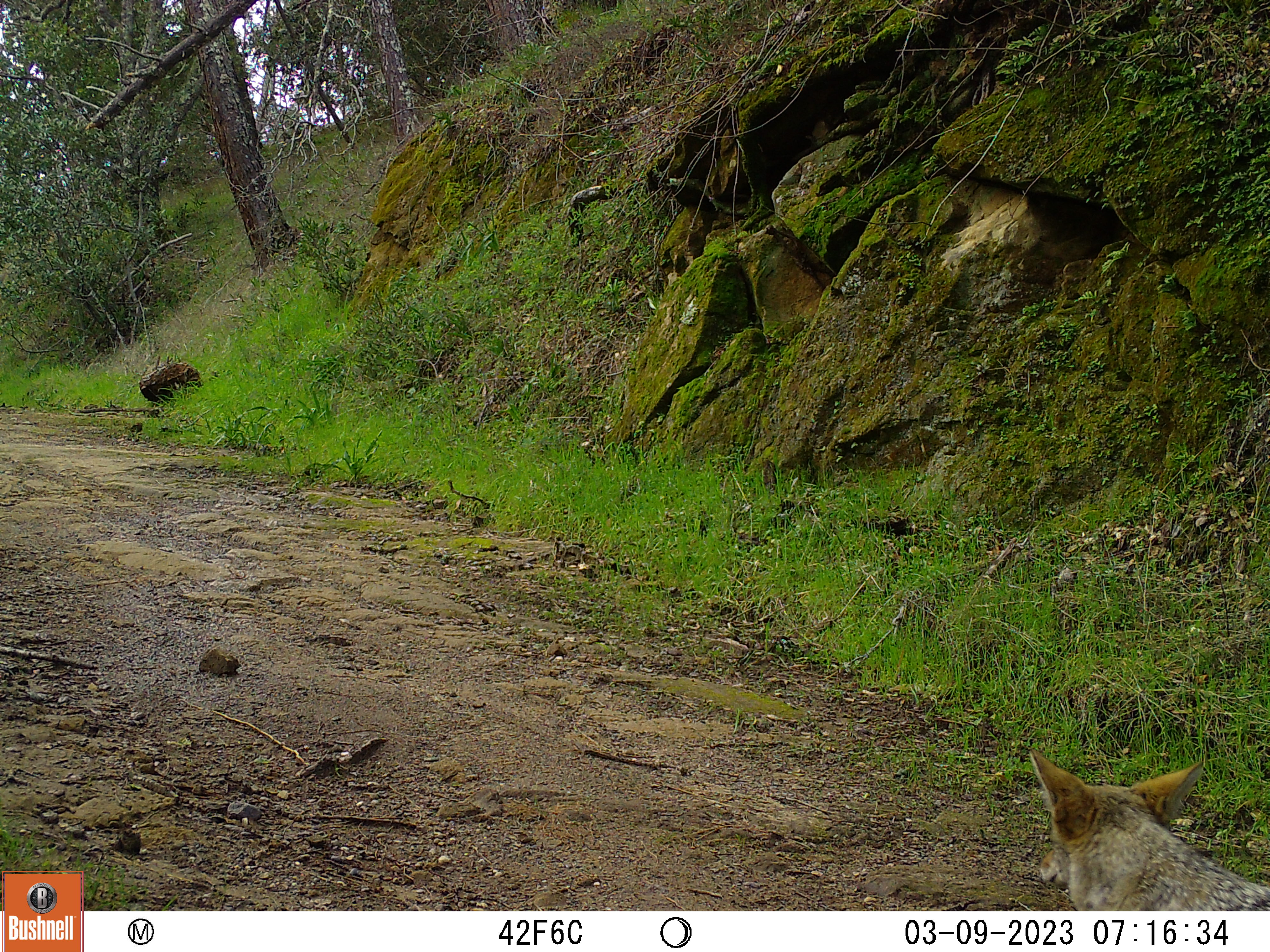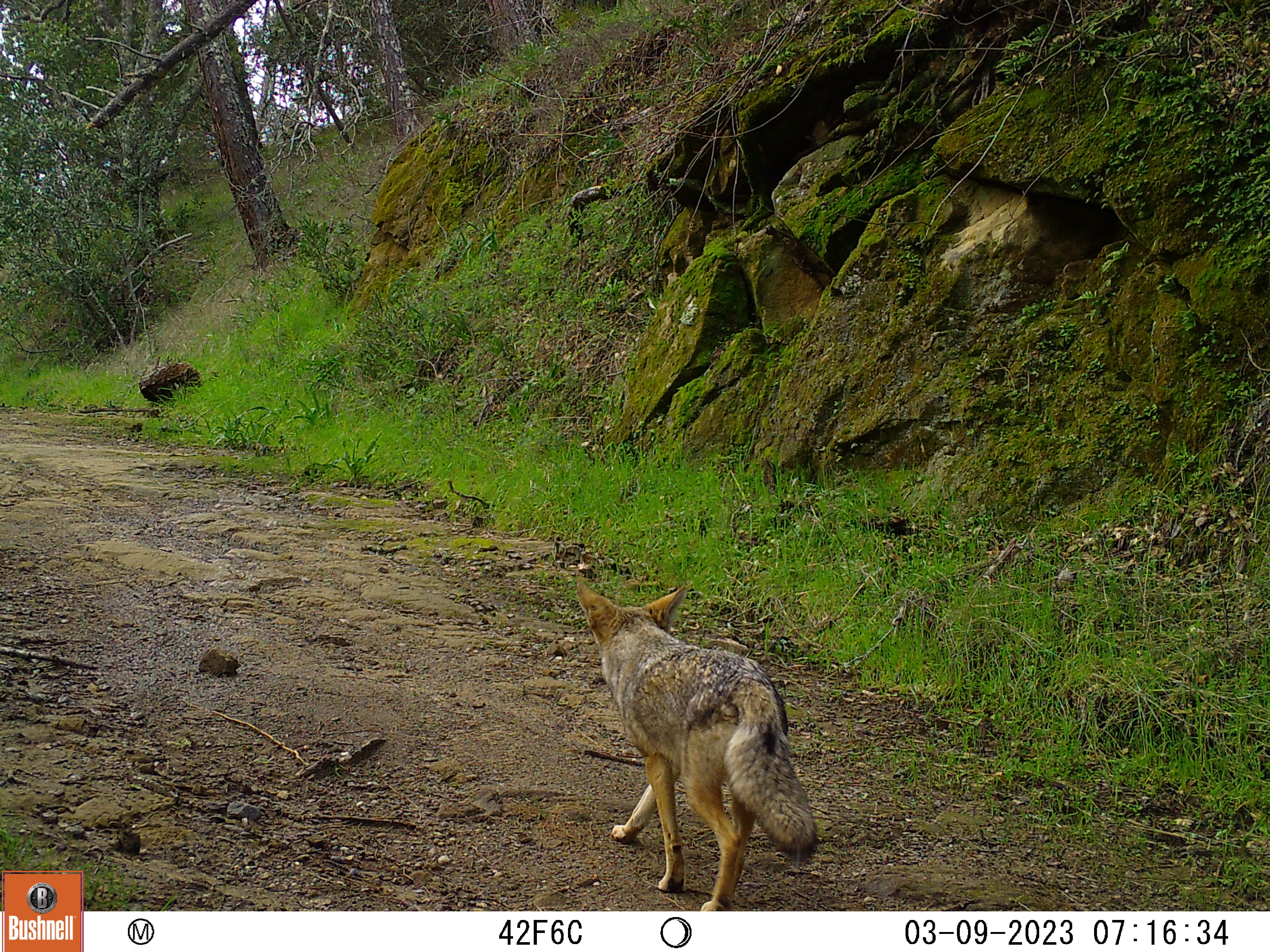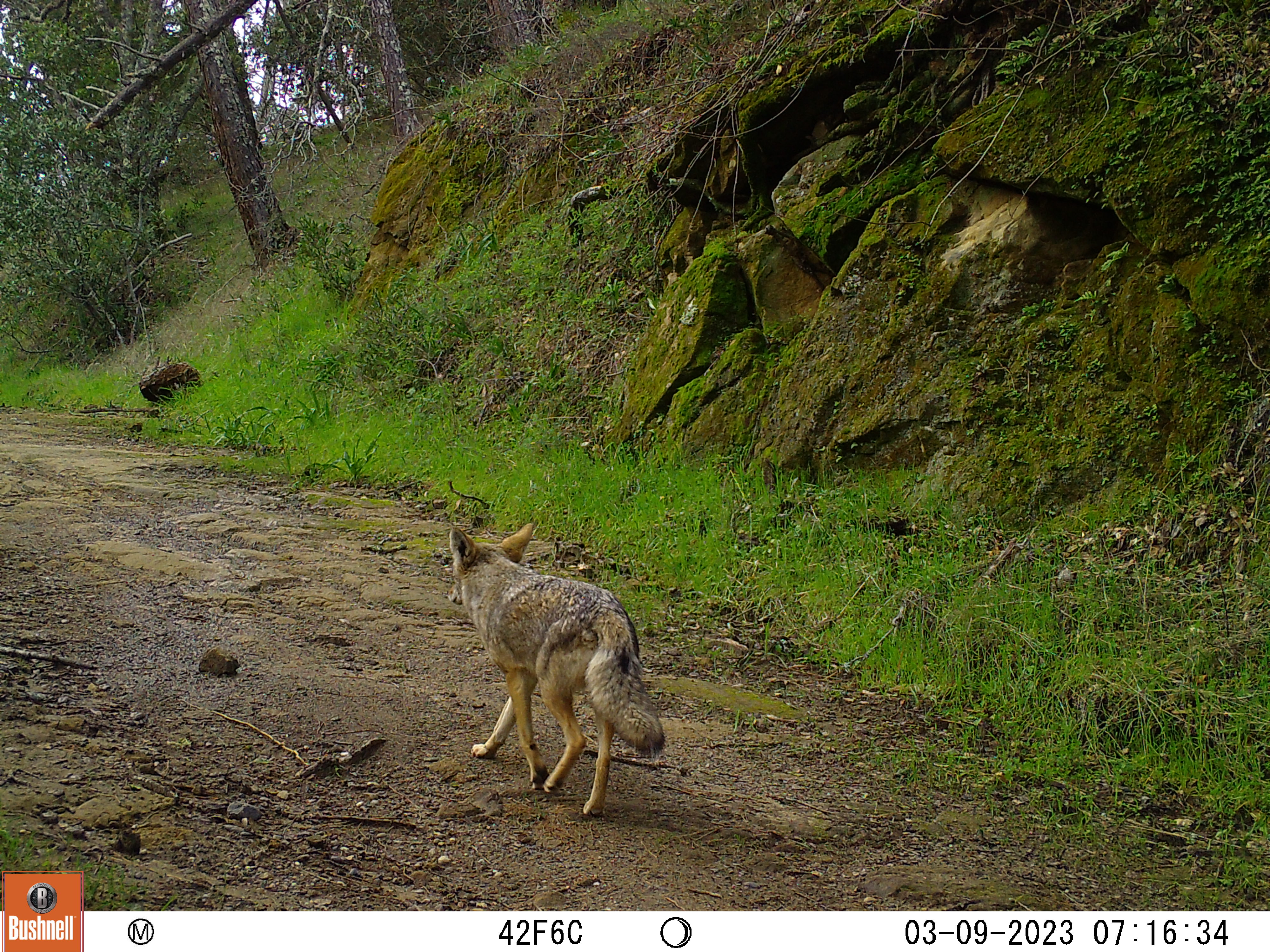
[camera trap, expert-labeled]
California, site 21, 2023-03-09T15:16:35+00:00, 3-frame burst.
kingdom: Animalia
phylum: Chordata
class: Mammalia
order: Carnivora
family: Canidae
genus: Canis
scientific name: Canis latrans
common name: coyote